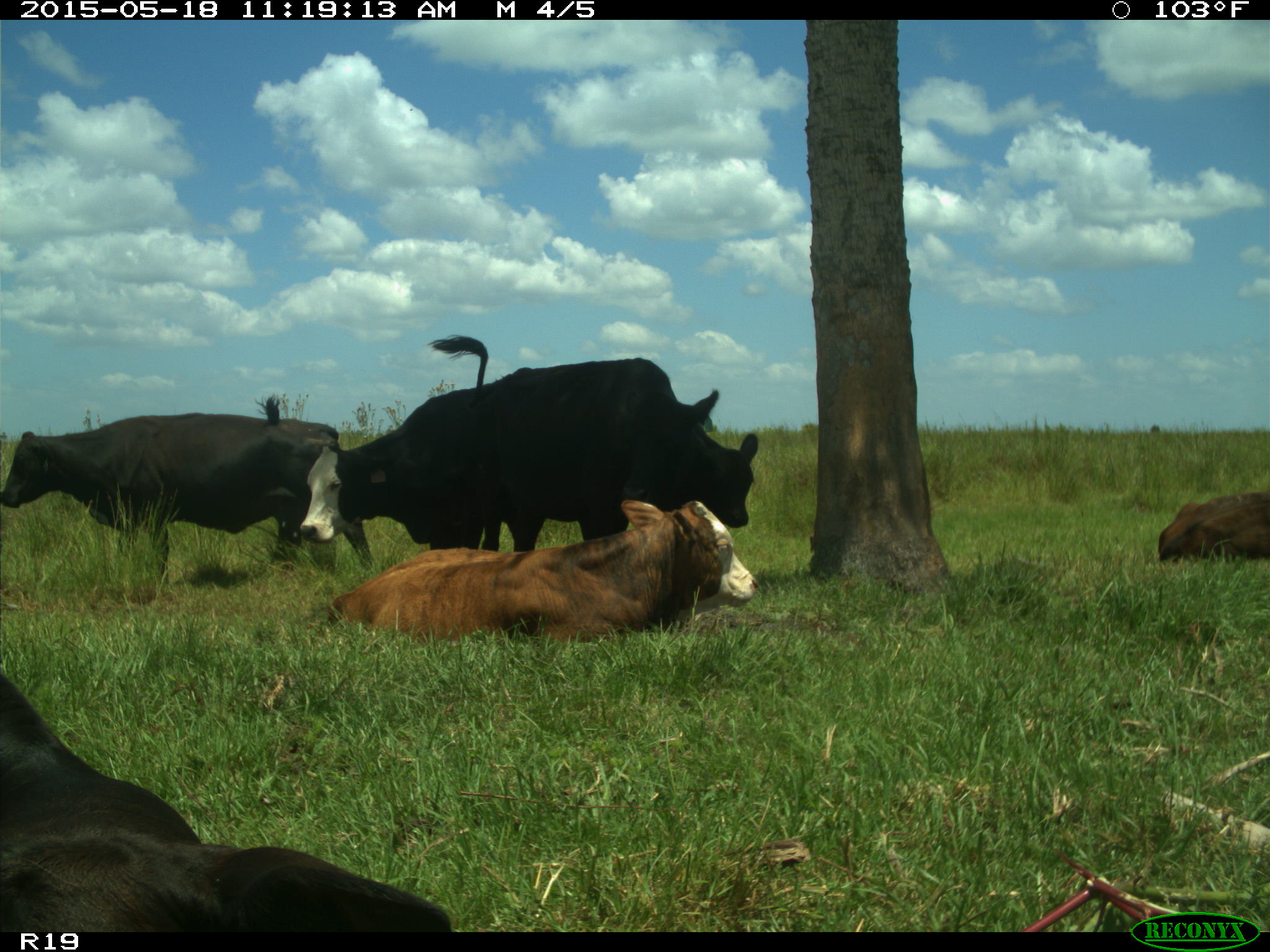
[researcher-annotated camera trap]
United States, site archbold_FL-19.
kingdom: Animalia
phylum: Chordata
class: Mammalia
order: Artiodactyla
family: Bovidae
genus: Bos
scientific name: Bos taurus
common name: domestic cow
Bos taurus (domestic cow).